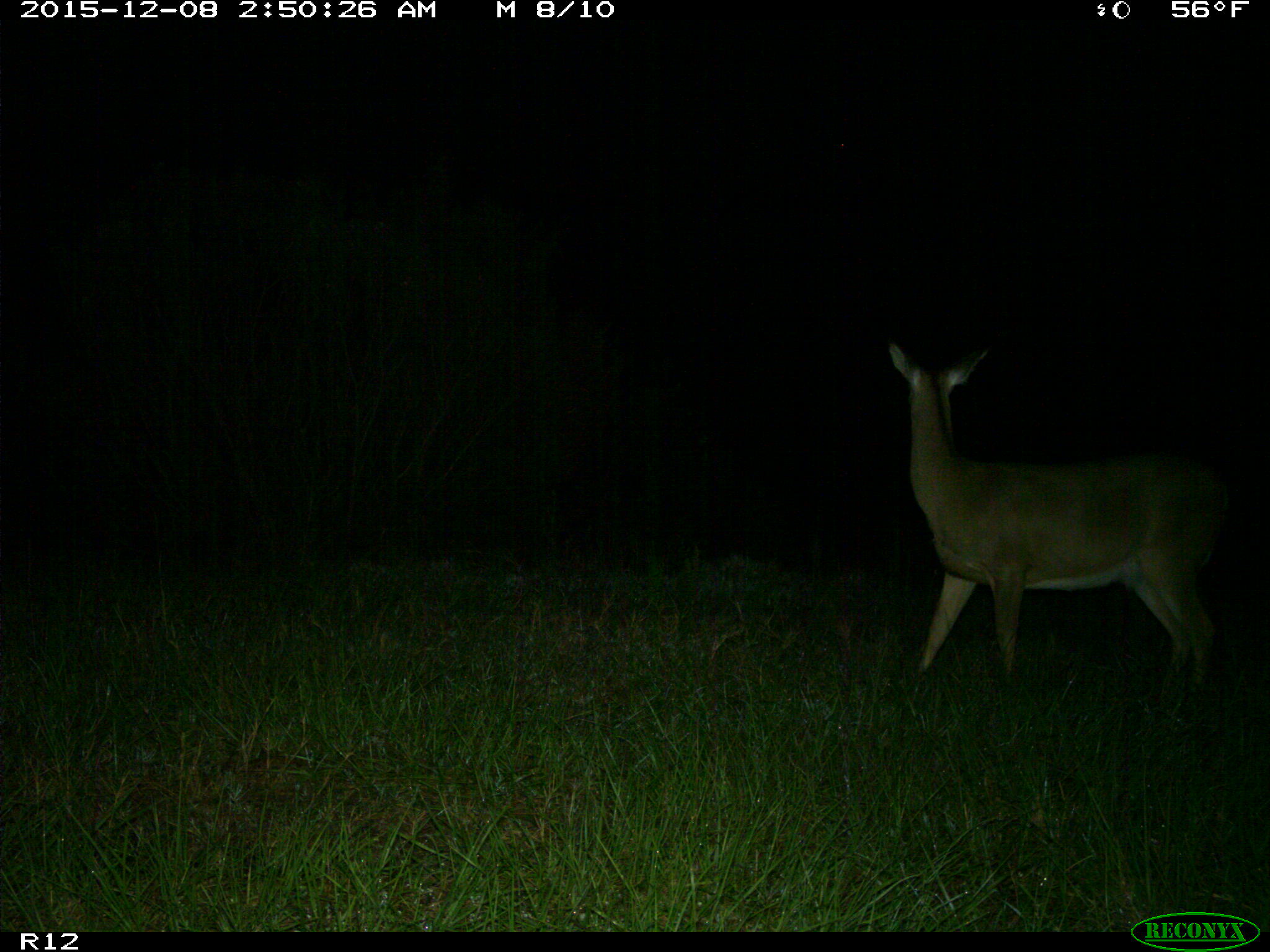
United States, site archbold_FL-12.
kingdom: Animalia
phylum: Chordata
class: Mammalia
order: Artiodactyla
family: Cervidae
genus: Odocoileus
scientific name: Odocoileus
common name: deer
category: unidentified deer